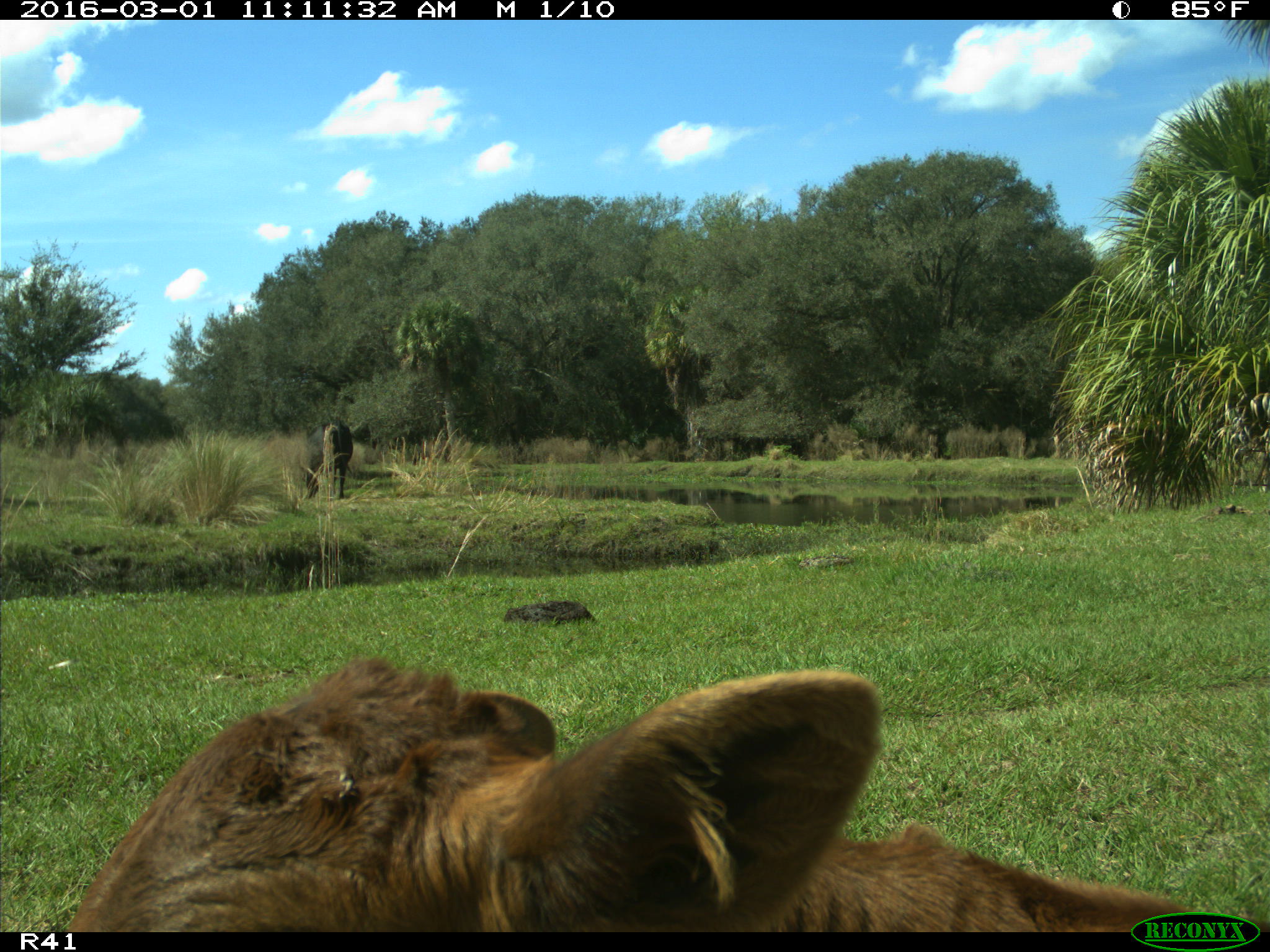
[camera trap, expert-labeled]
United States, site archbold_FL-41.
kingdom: Animalia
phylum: Chordata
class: Mammalia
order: Artiodactyla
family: Bovidae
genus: Bos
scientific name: Bos taurus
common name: domestic cow